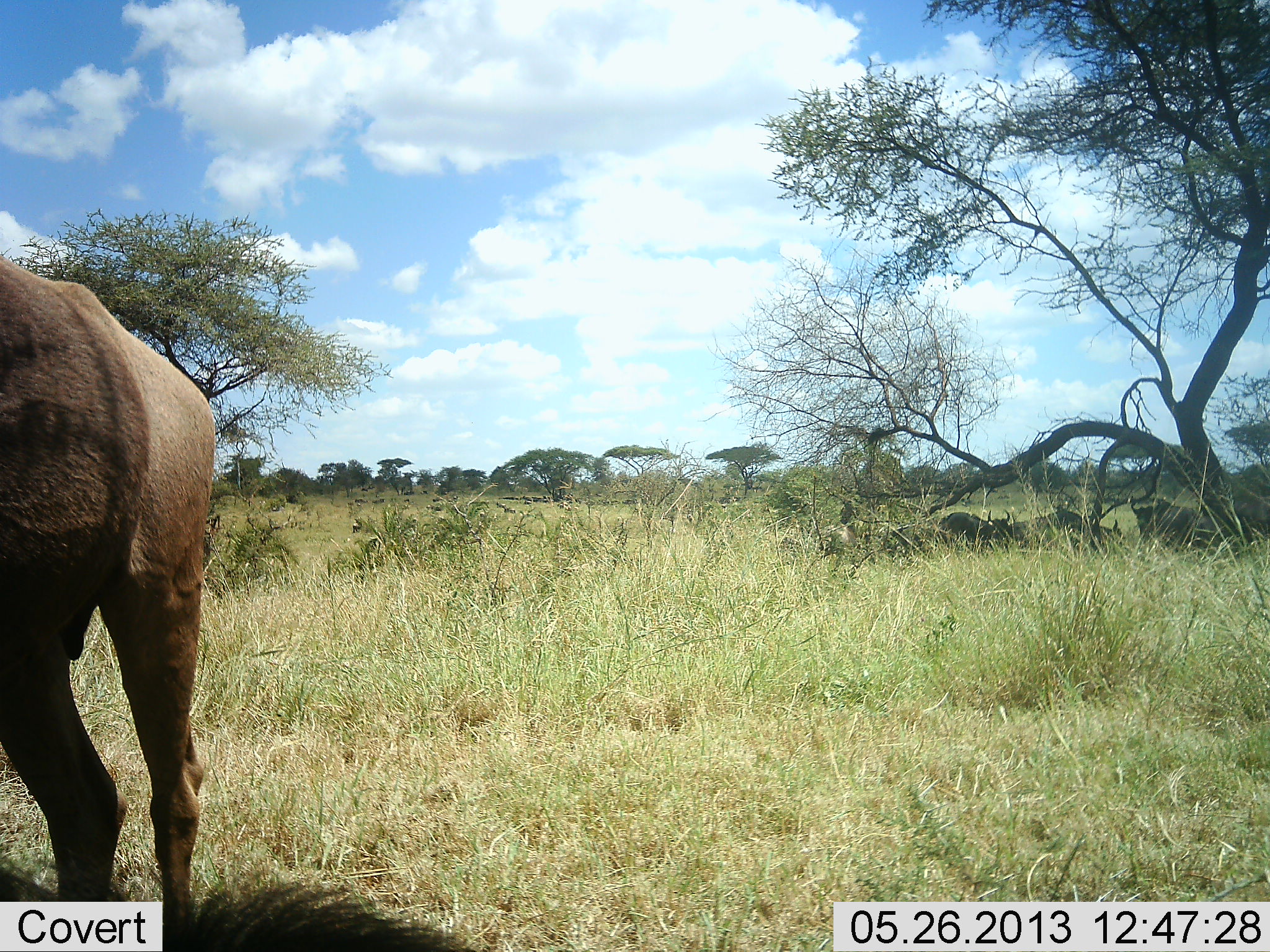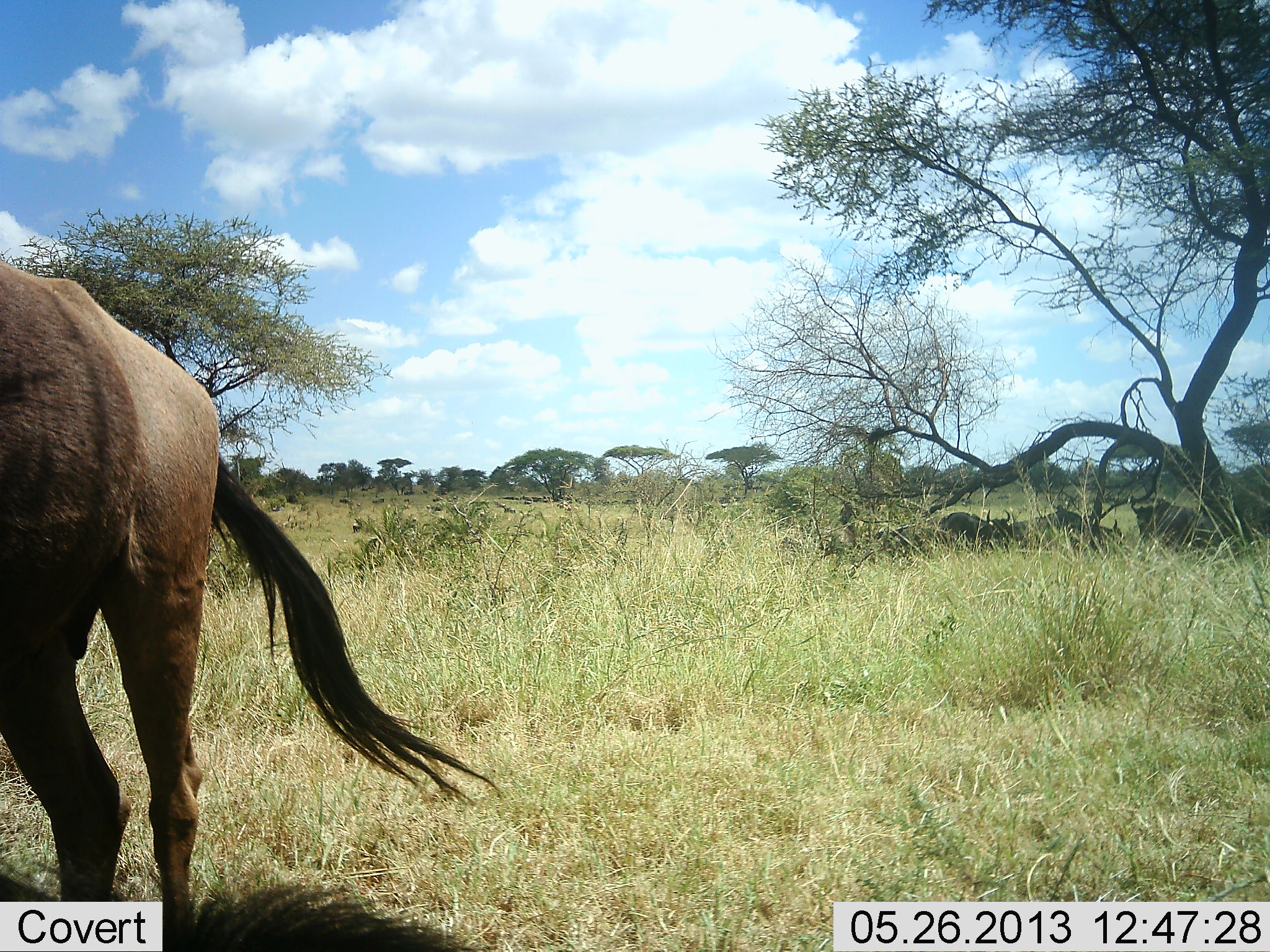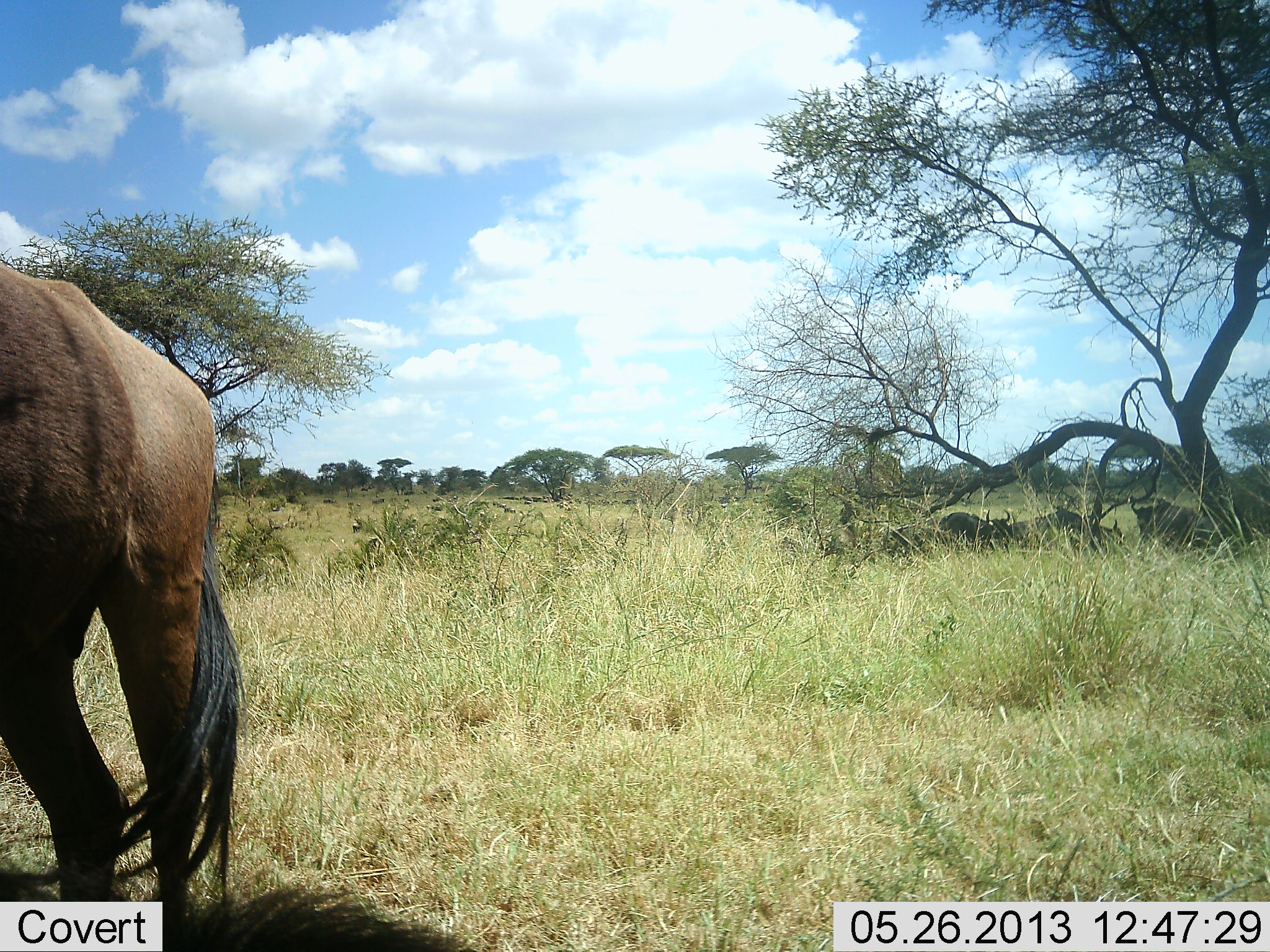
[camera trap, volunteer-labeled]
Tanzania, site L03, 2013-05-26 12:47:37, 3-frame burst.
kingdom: Animalia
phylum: Chordata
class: Mammalia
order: Artiodactyla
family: Bovidae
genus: Connochaetes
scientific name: Connochaetes taurinus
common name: blue wildebeest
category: wildebeest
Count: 1.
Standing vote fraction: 100%.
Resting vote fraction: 40%.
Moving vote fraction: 0%.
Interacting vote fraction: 0%.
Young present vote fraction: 0%.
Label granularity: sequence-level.